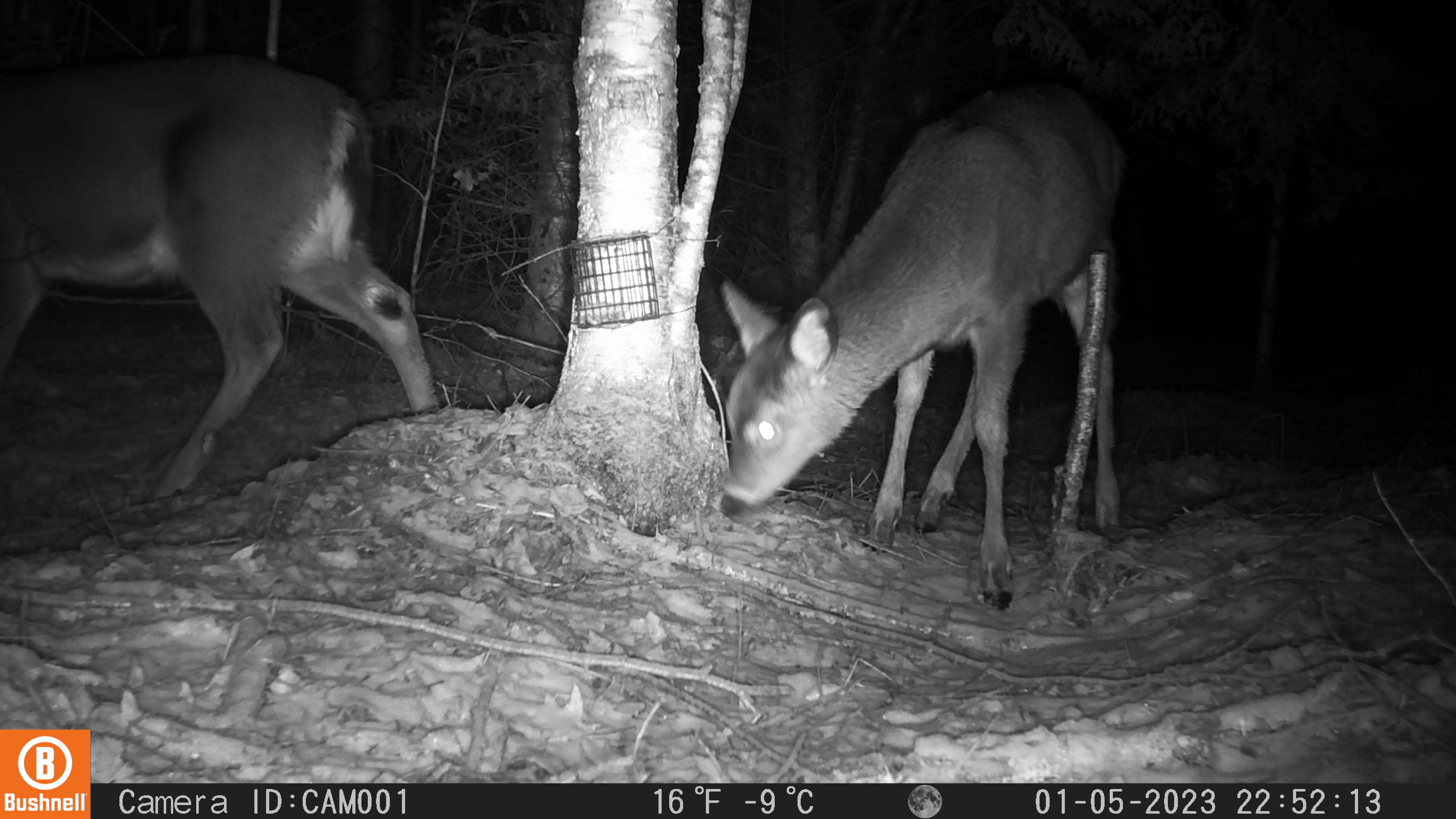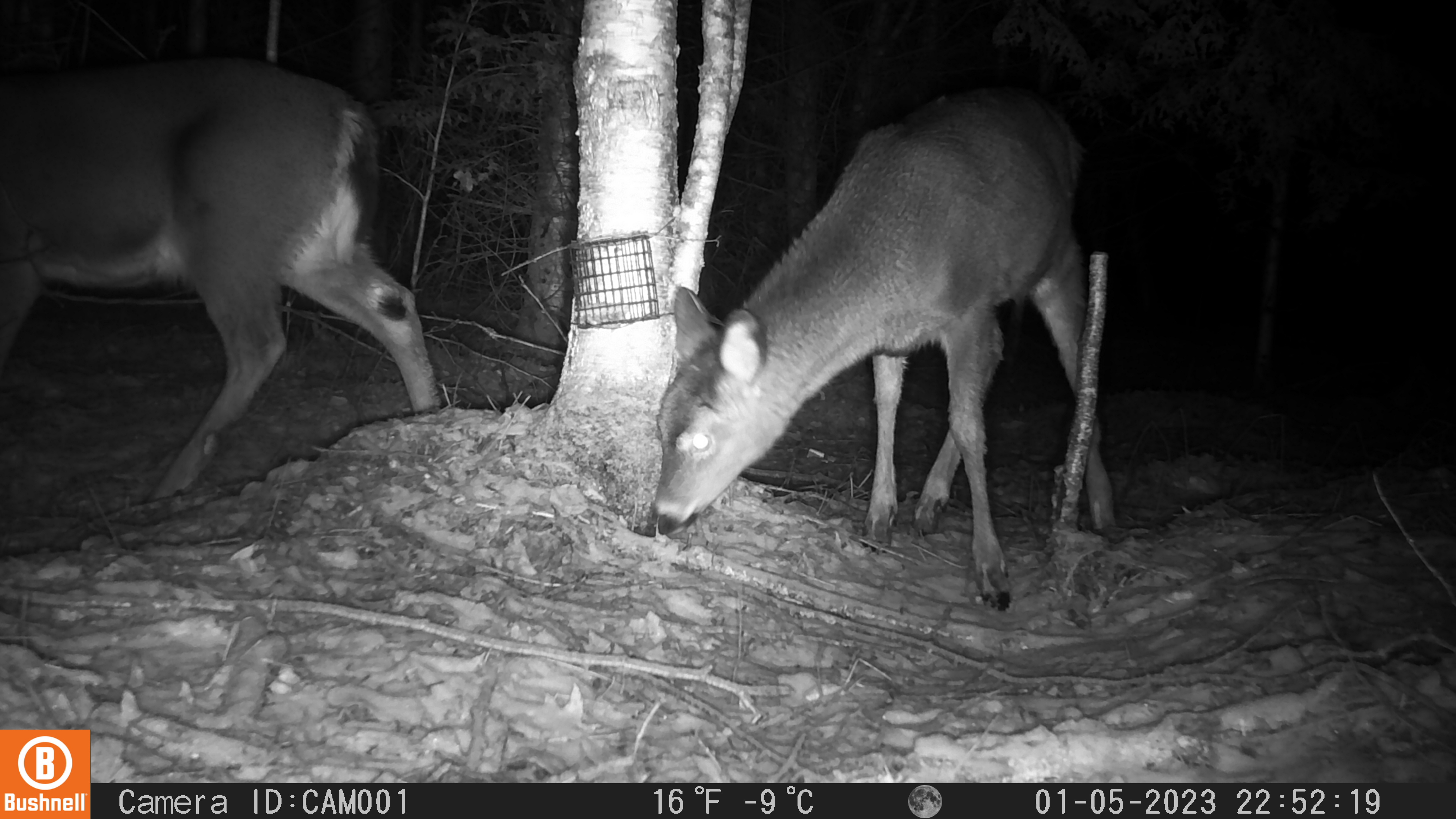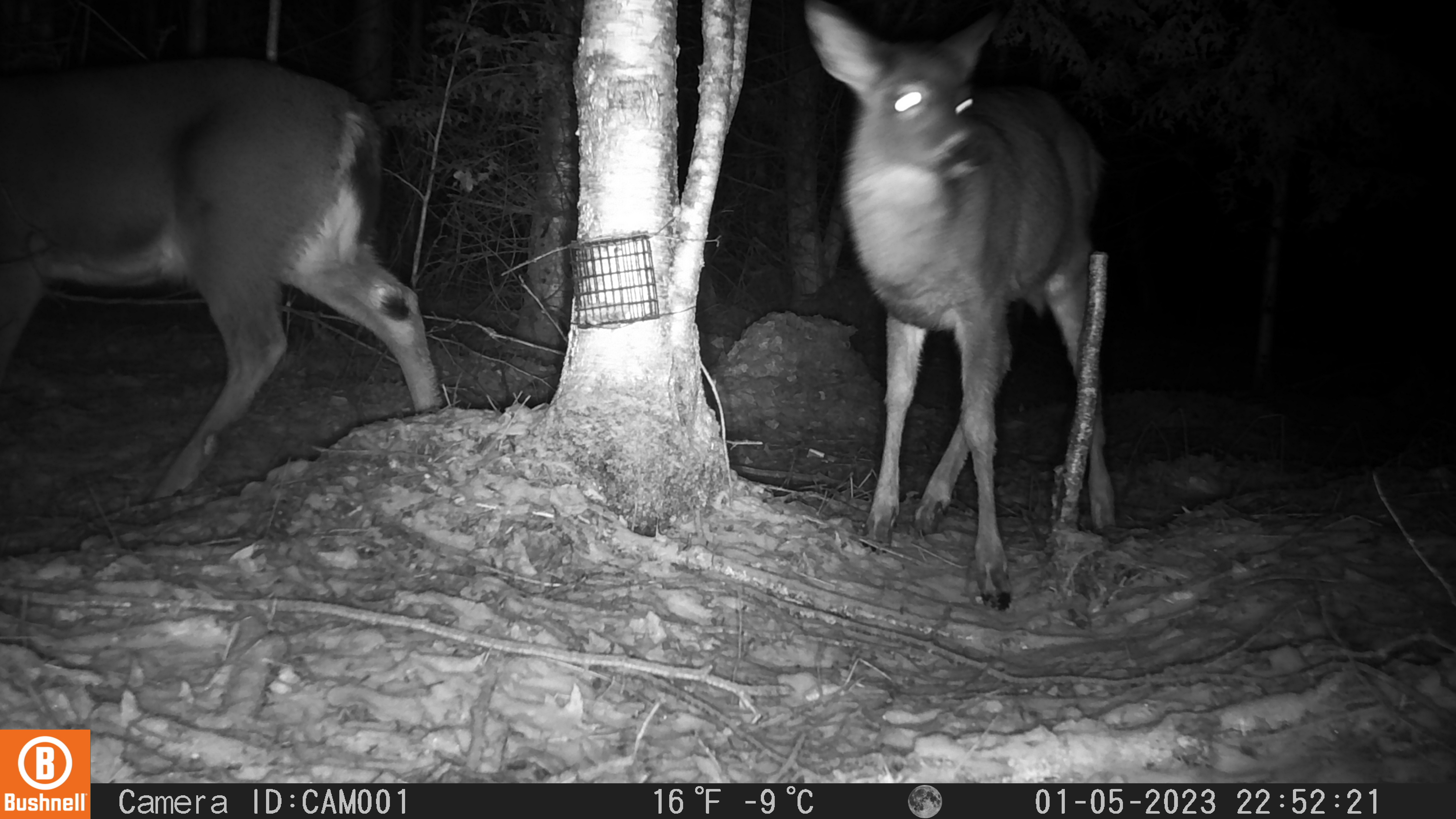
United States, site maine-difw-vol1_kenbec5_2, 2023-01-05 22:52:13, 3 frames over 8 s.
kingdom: Animalia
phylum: Chordata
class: Mammalia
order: Artiodactyla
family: Cervidae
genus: Odocoileus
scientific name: Odocoileus virginianus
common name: white-tailed deer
White-tailed deer (Odocoileus virginianus).